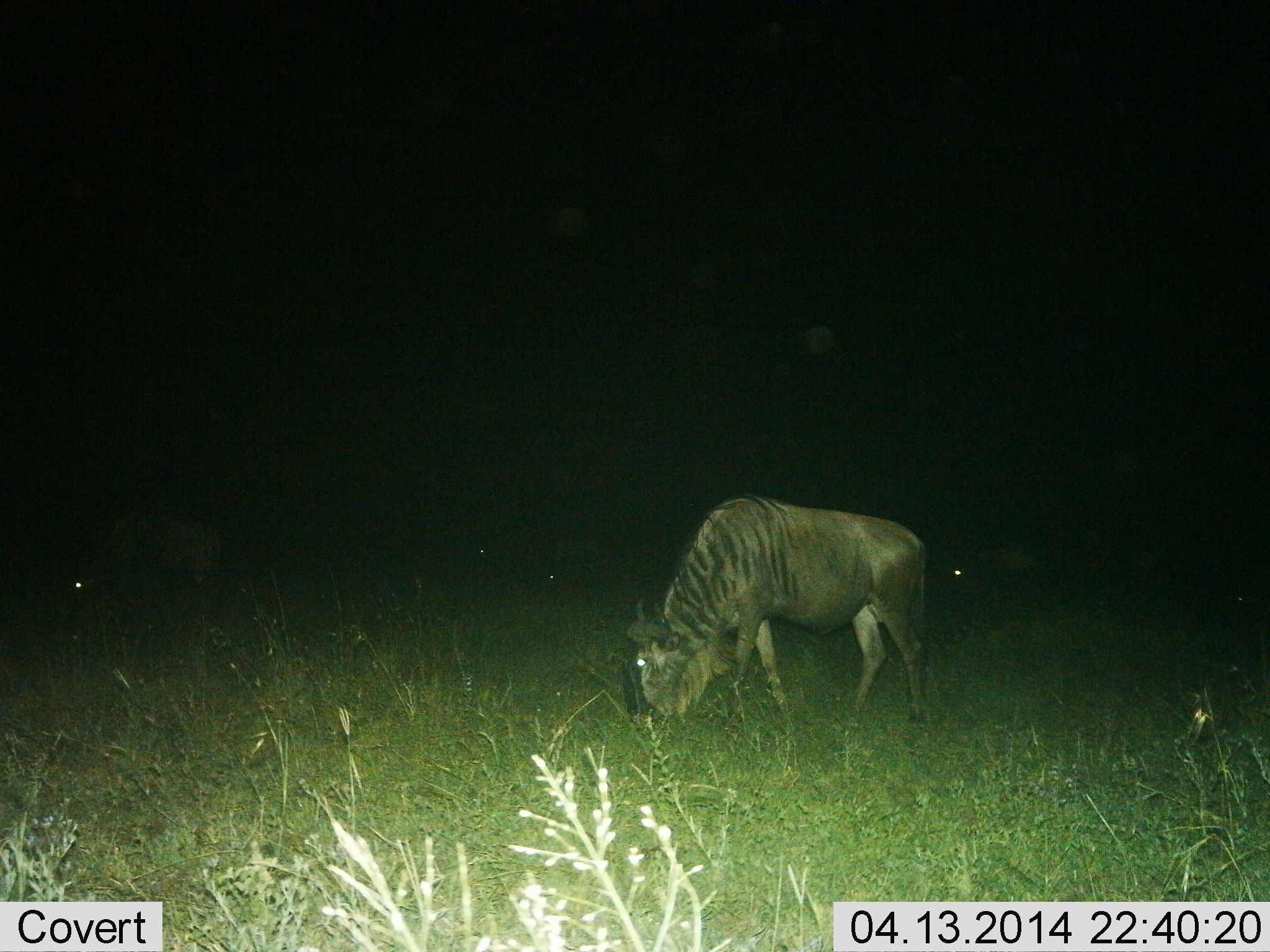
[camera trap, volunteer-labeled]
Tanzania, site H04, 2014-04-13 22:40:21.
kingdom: Animalia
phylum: Chordata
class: Mammalia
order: Artiodactyla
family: Bovidae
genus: Connochaetes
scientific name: Connochaetes taurinus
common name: blue wildebeest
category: wildebeest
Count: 1.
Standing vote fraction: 10%.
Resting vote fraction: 0%.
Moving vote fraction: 10%.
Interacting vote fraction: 0%.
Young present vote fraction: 0%.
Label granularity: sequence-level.